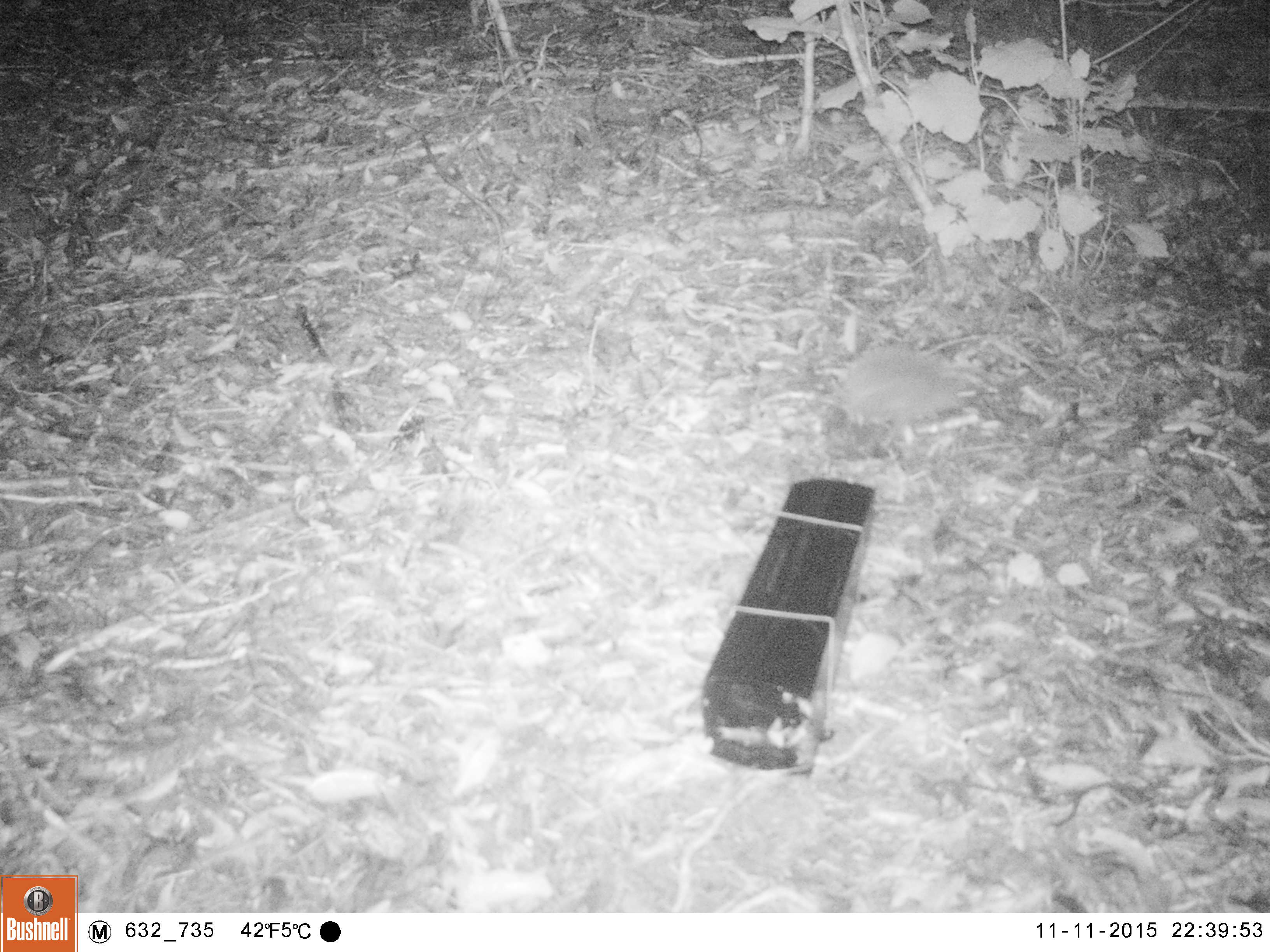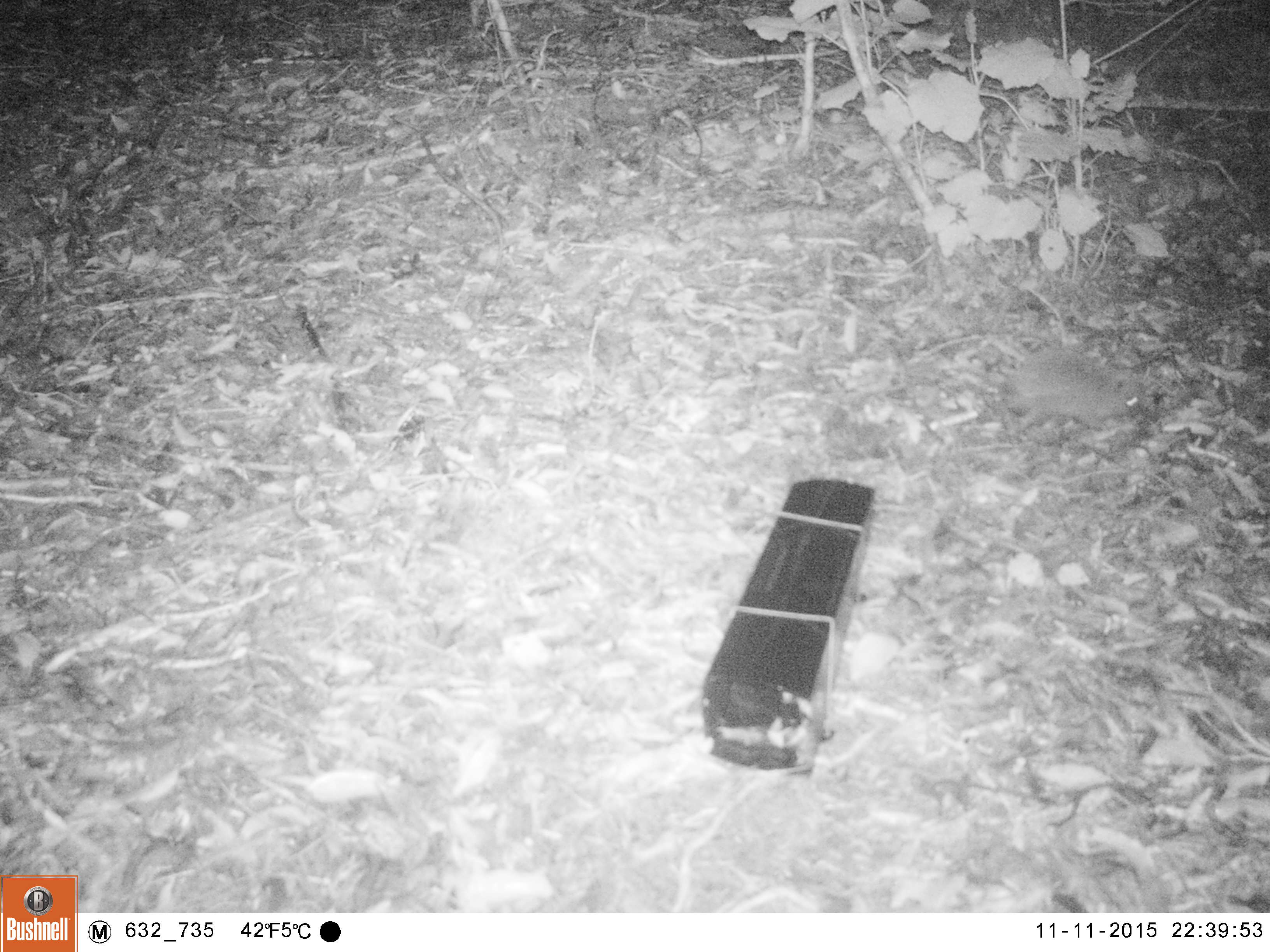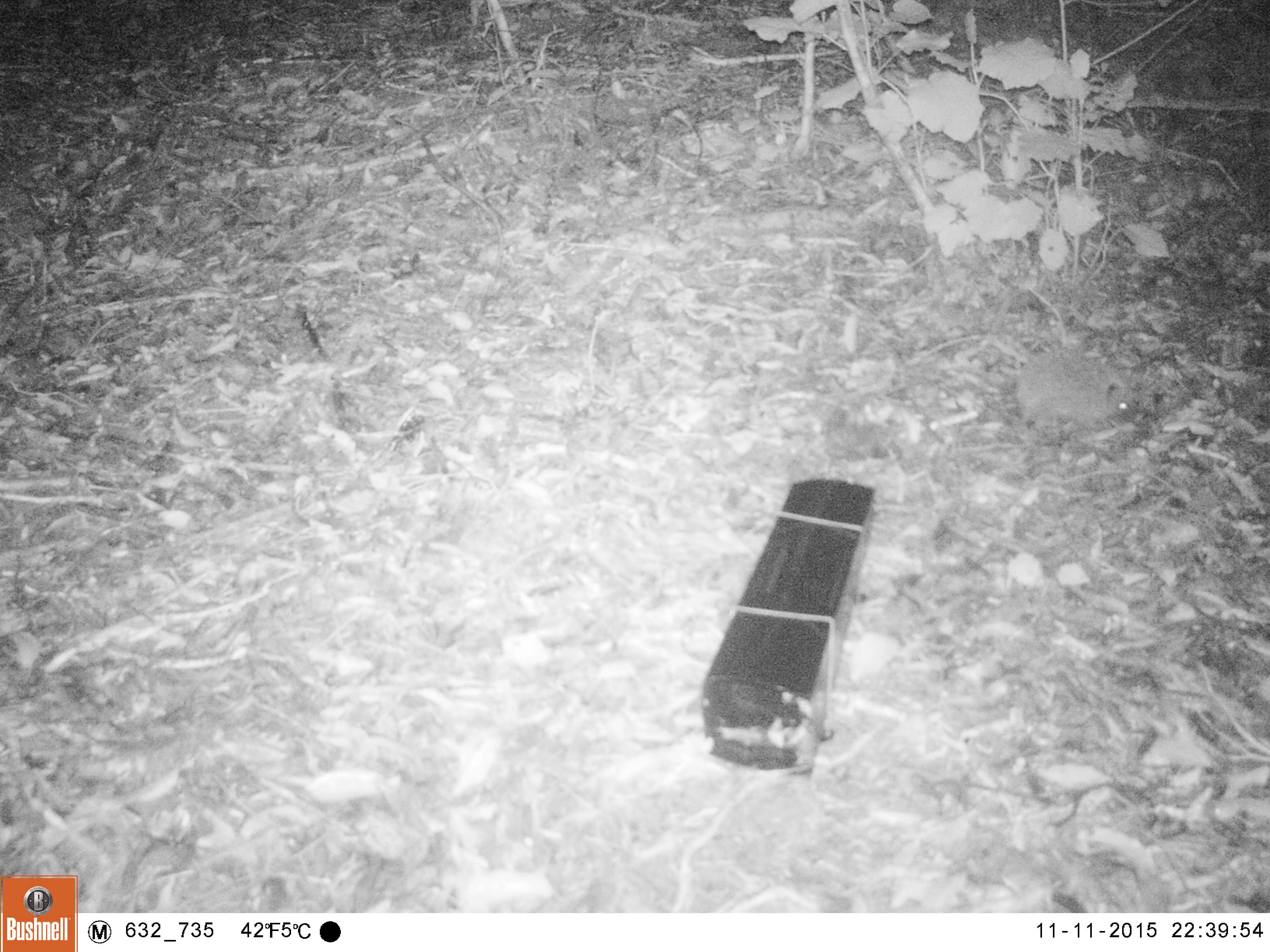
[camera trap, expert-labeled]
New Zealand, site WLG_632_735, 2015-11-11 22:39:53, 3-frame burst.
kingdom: Animalia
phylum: Chordata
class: Mammalia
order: Eulipotyphla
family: Erinaceidae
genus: Erinaceus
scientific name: Erinaceus europaeus europaeus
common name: european hedgehog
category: hedgehog